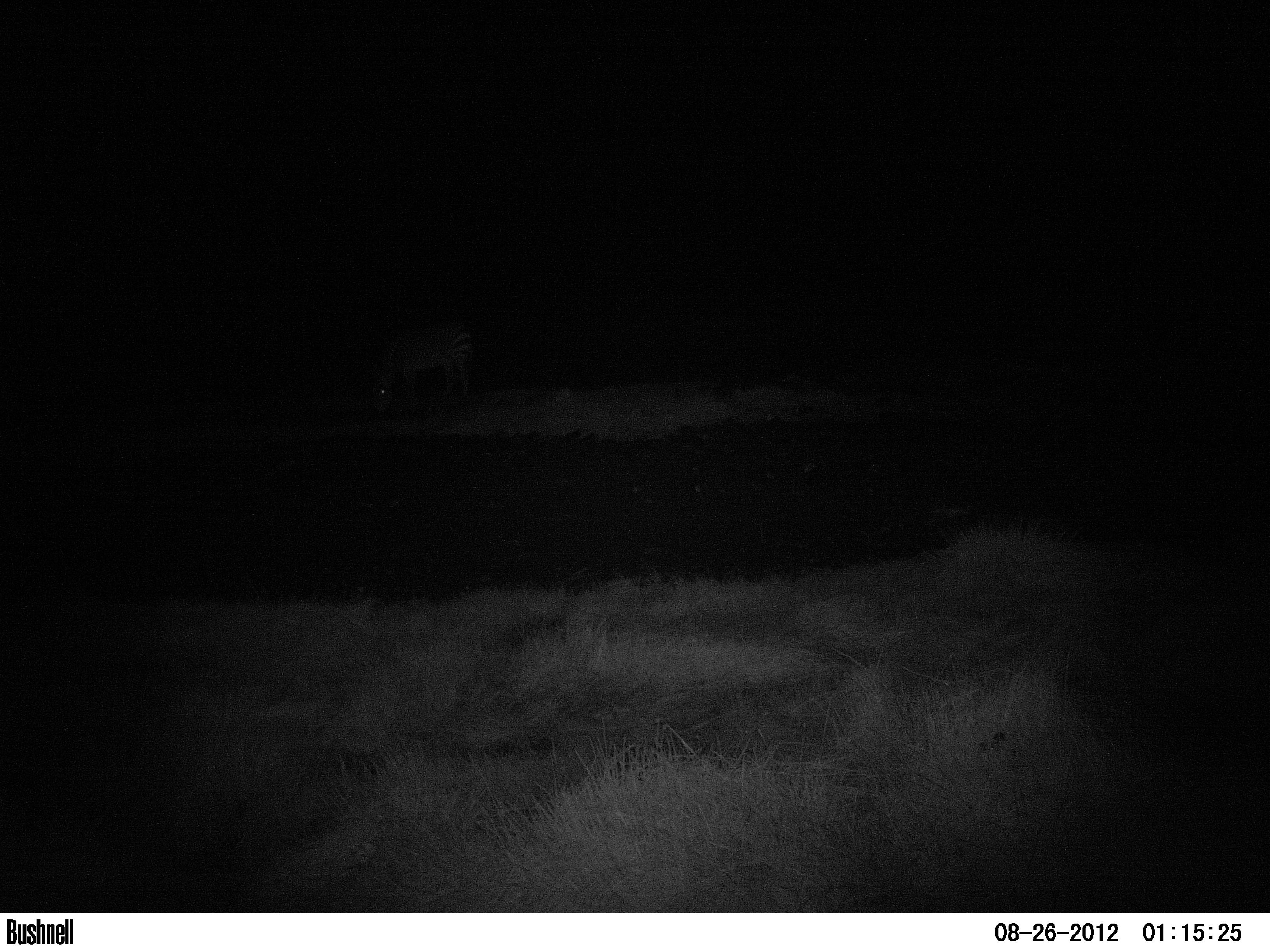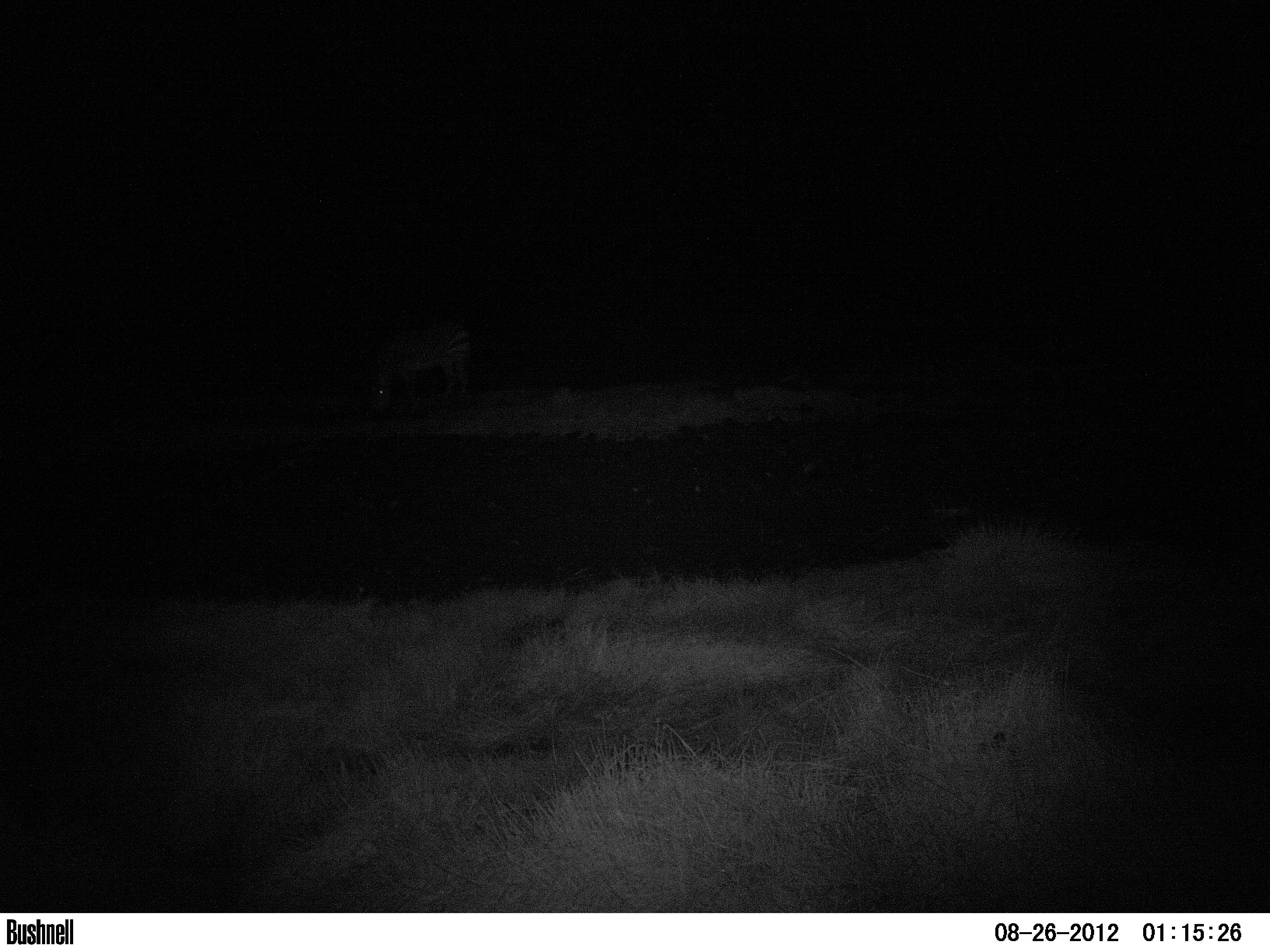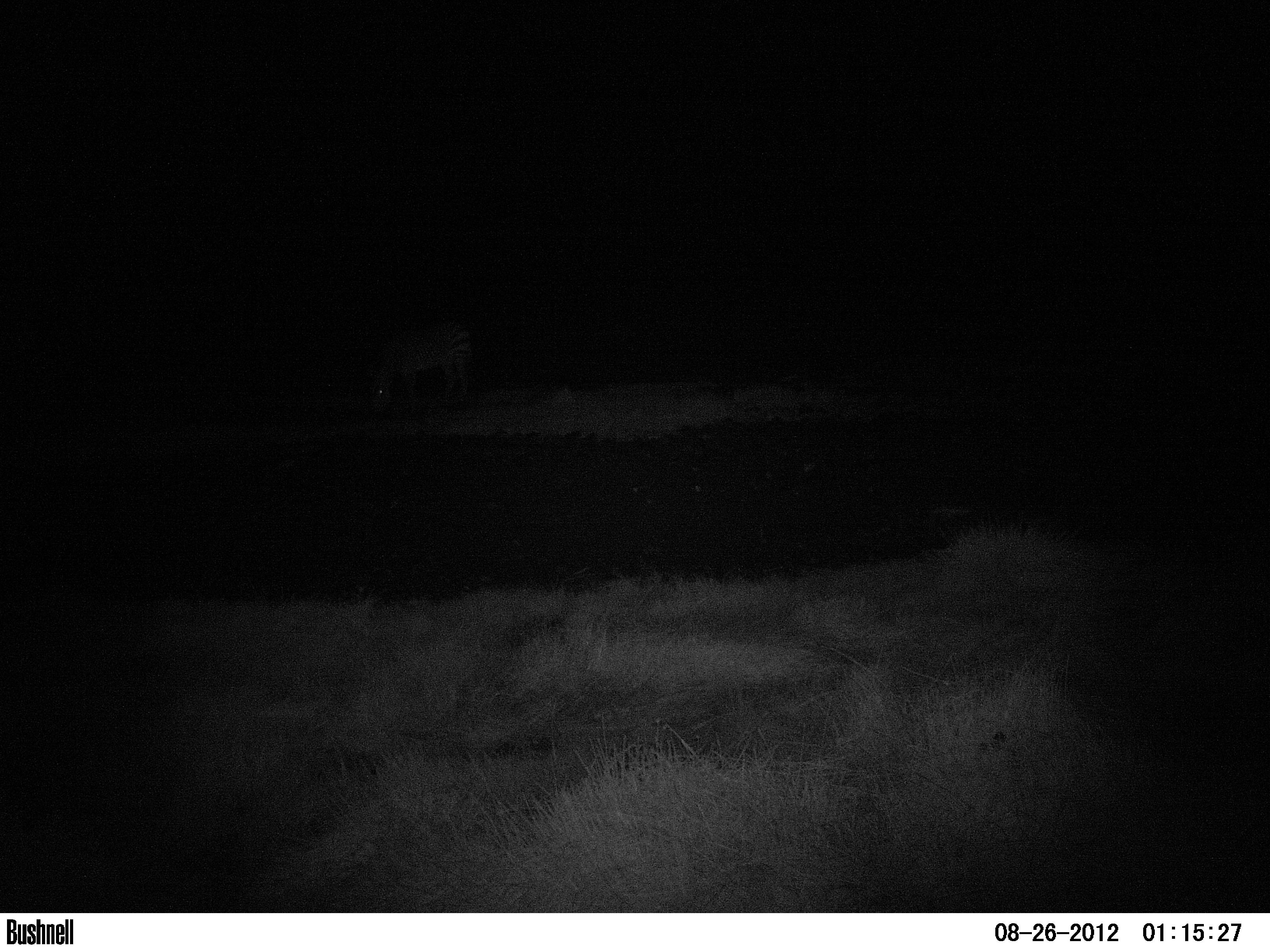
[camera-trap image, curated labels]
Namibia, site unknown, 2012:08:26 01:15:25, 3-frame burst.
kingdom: Animalia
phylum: Chordata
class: Mammalia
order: Perissodactyla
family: Equidae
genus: Equus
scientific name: Equus zebra hartmannae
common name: hartmann's mountain zebra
Equus zebra hartmannae (hartmann's mountain zebra).